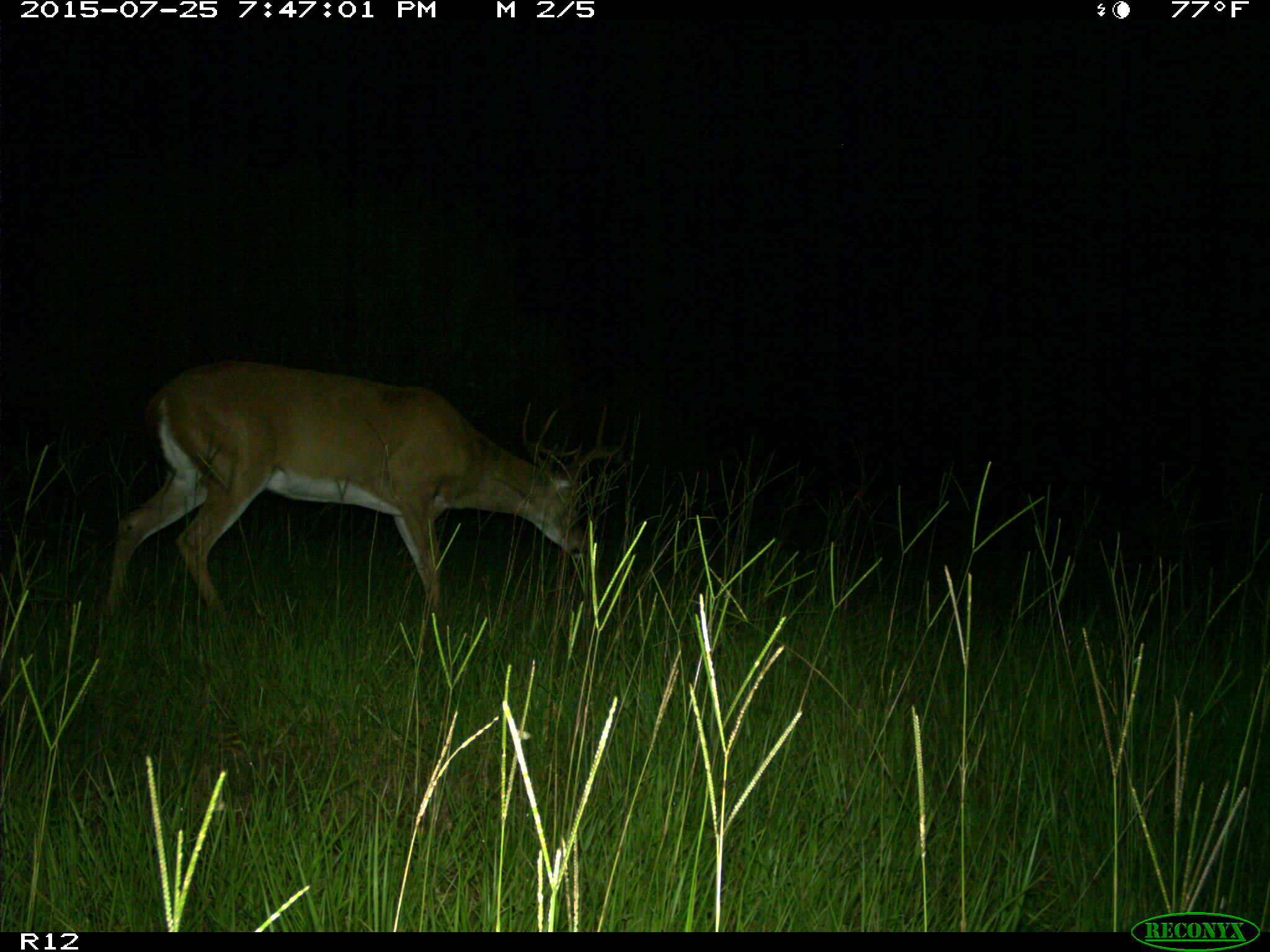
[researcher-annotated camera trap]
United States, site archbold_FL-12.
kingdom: Animalia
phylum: Chordata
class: Mammalia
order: Artiodactyla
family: Cervidae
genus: Odocoileus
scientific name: Odocoileus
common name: deer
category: unidentified deer